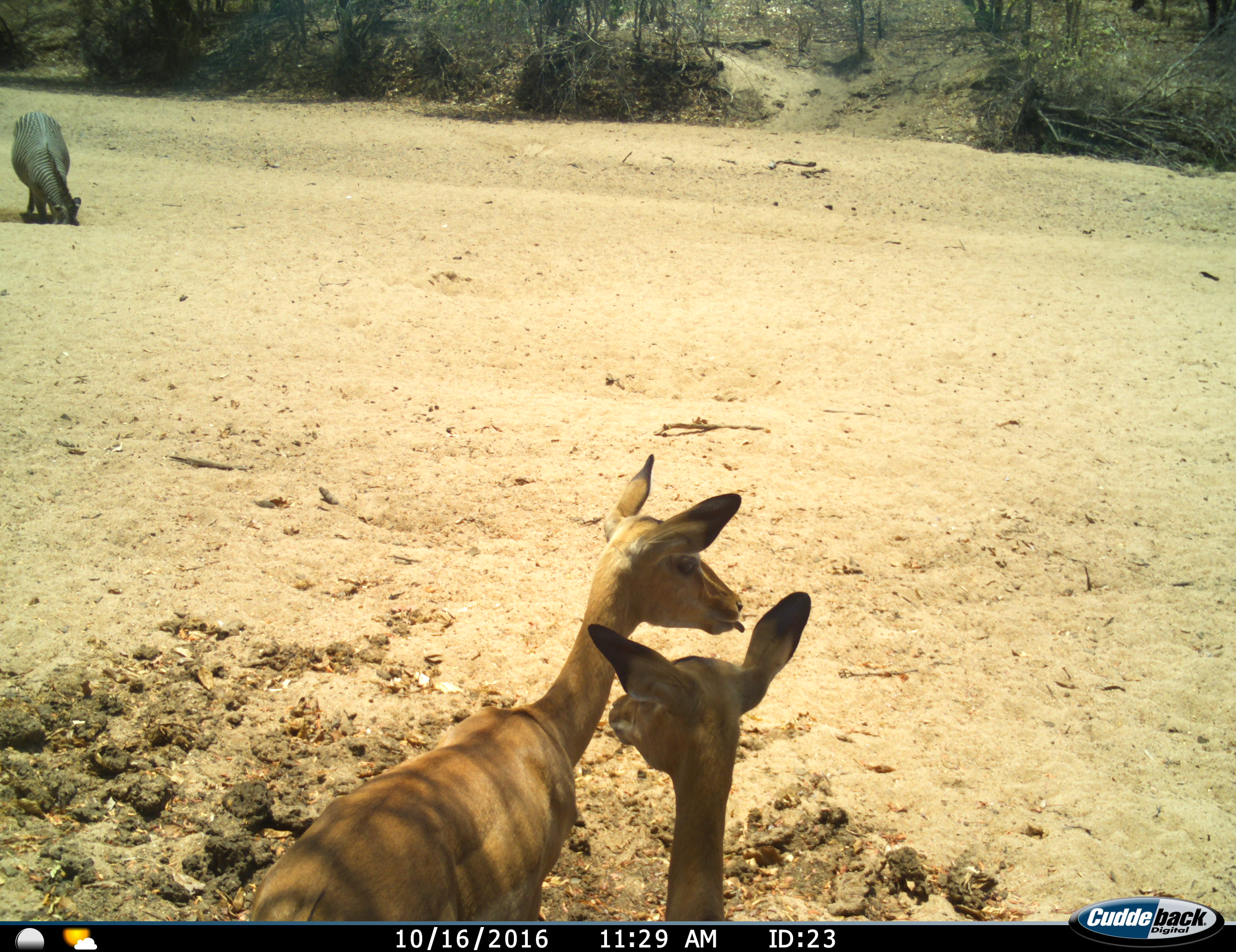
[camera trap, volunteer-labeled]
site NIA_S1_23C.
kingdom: Animalia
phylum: Chordata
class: Mammalia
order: Artiodactyla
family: Bovidae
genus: Aepyceros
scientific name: Aepyceros melampus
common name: impala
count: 2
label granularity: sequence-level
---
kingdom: Animalia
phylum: Chordata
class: Mammalia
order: Perissodactyla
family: Equidae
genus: Equus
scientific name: Equus quagga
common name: plains zebra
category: zebraplains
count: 1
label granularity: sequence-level